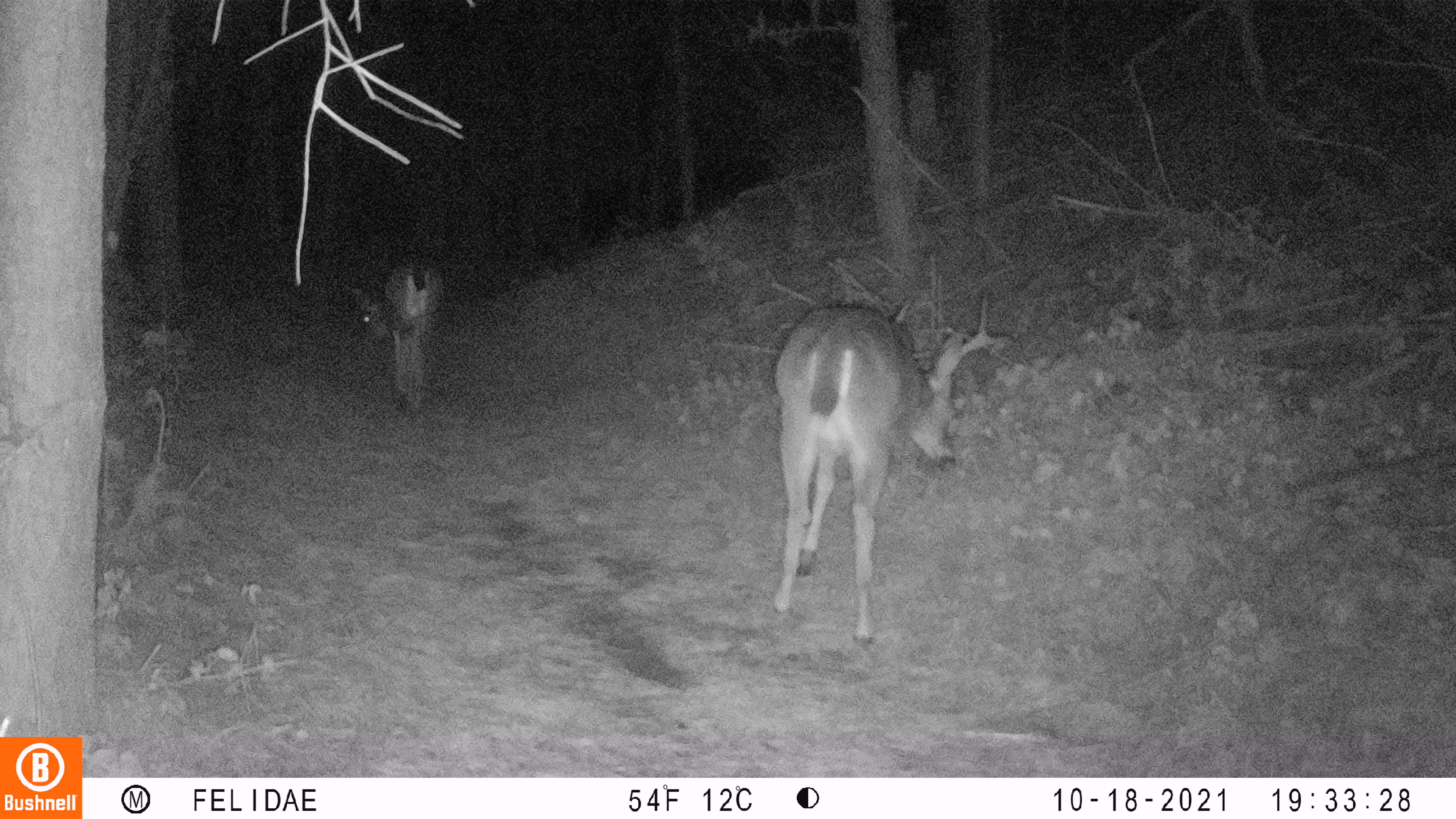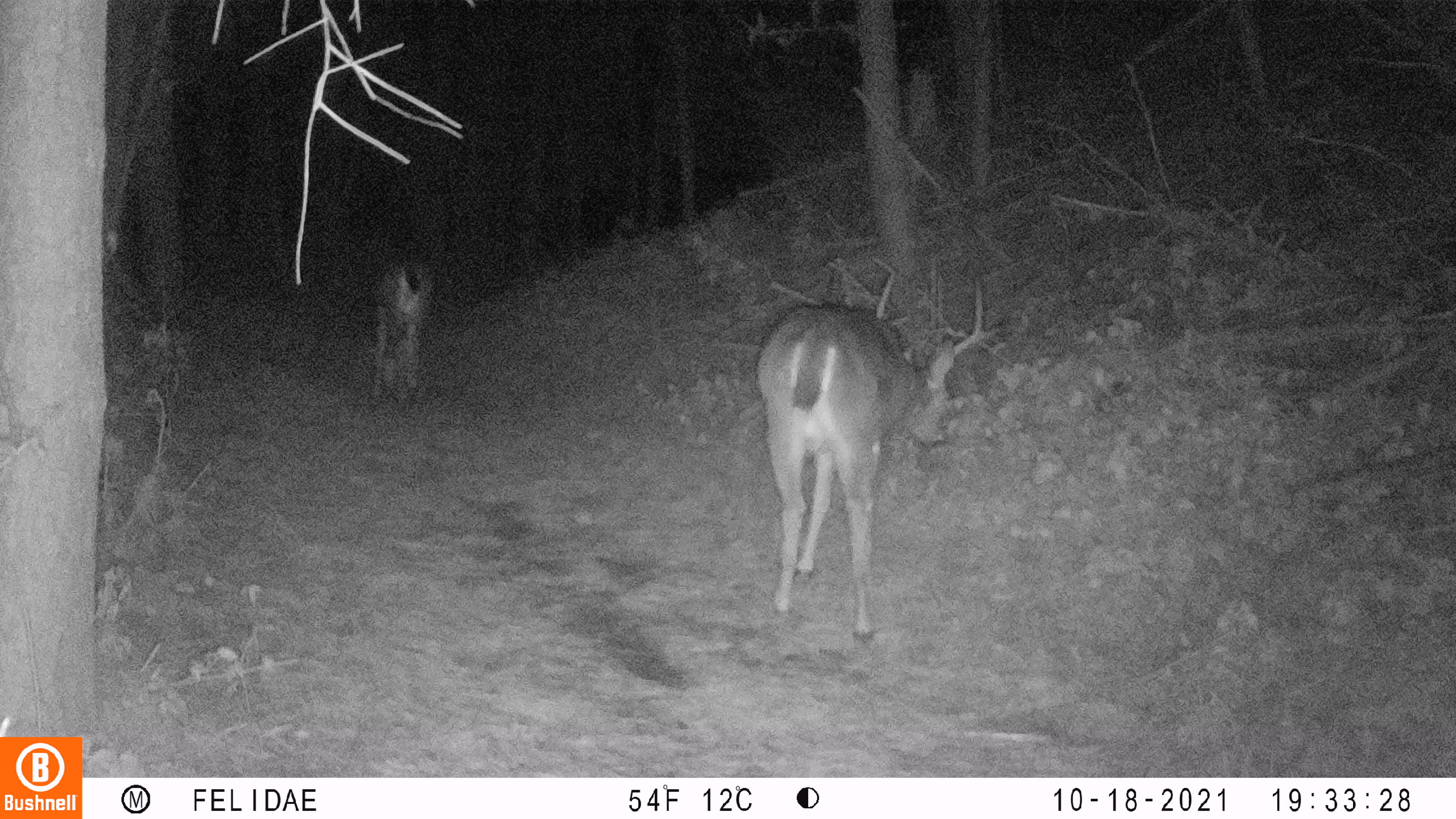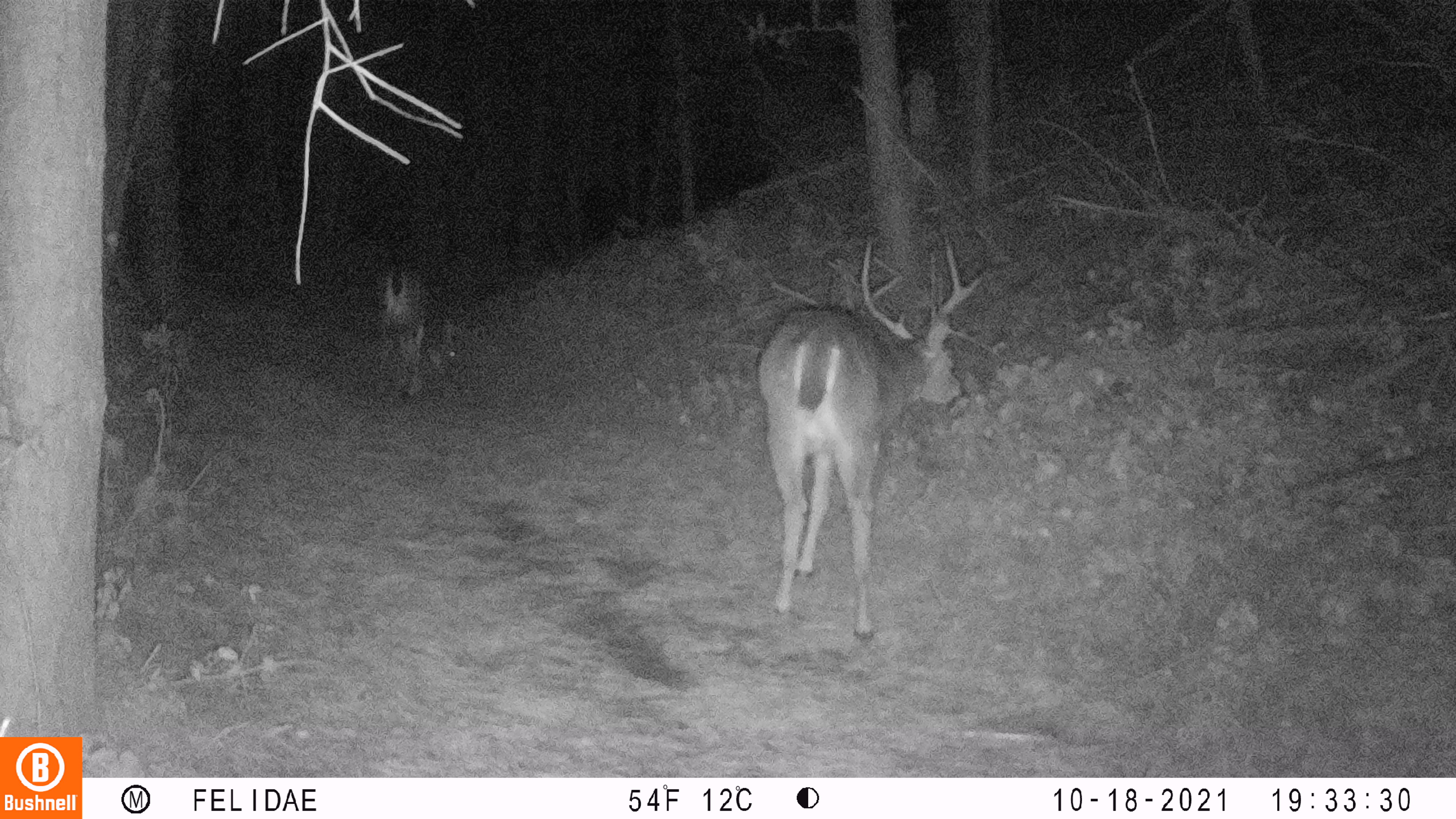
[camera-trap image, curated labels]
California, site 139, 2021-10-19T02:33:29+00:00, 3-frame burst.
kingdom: Animalia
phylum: Chordata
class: Mammalia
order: Artiodactyla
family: Cervidae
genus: Odocoileus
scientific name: Odocoileus hemionus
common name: mule deer